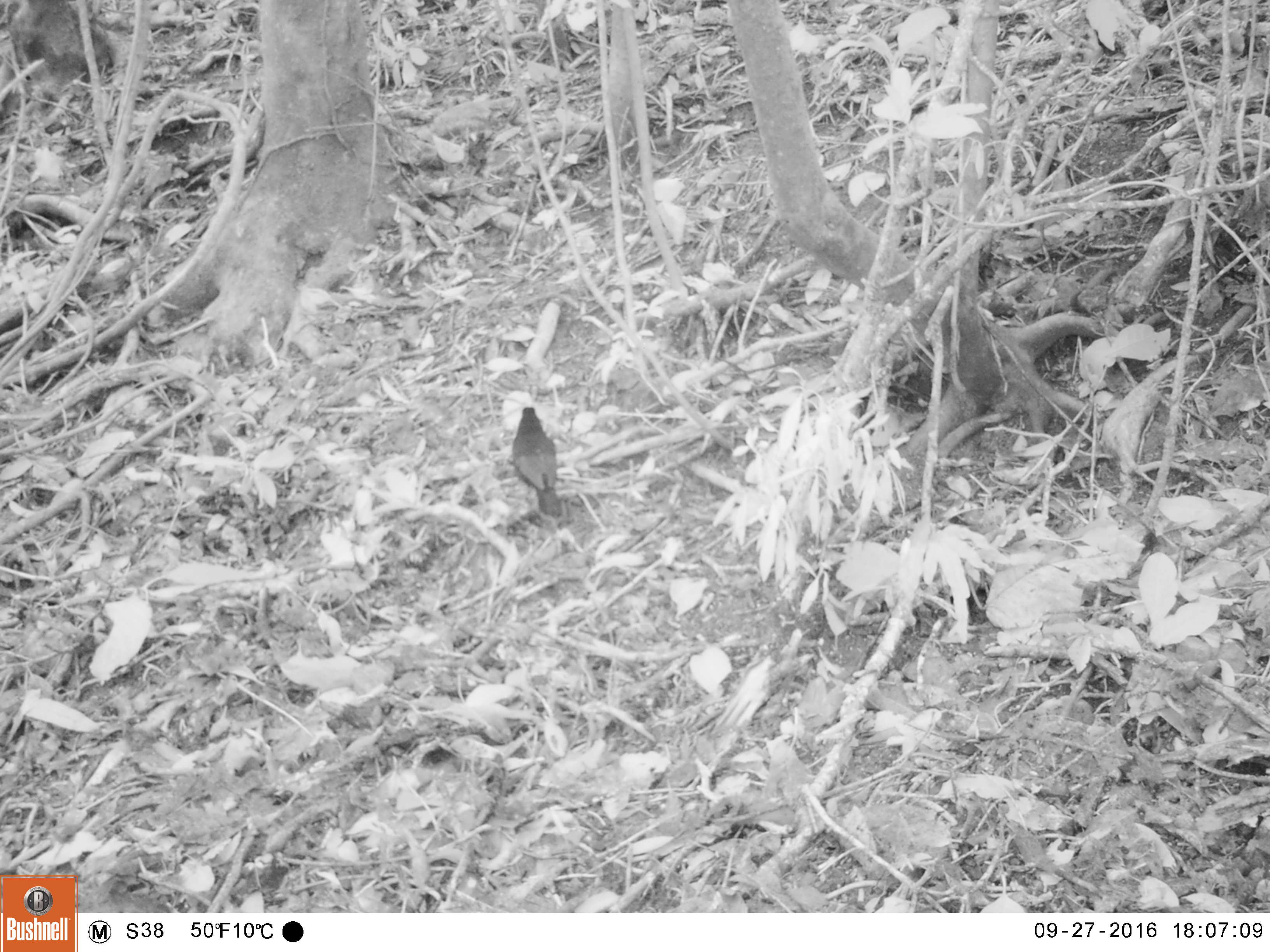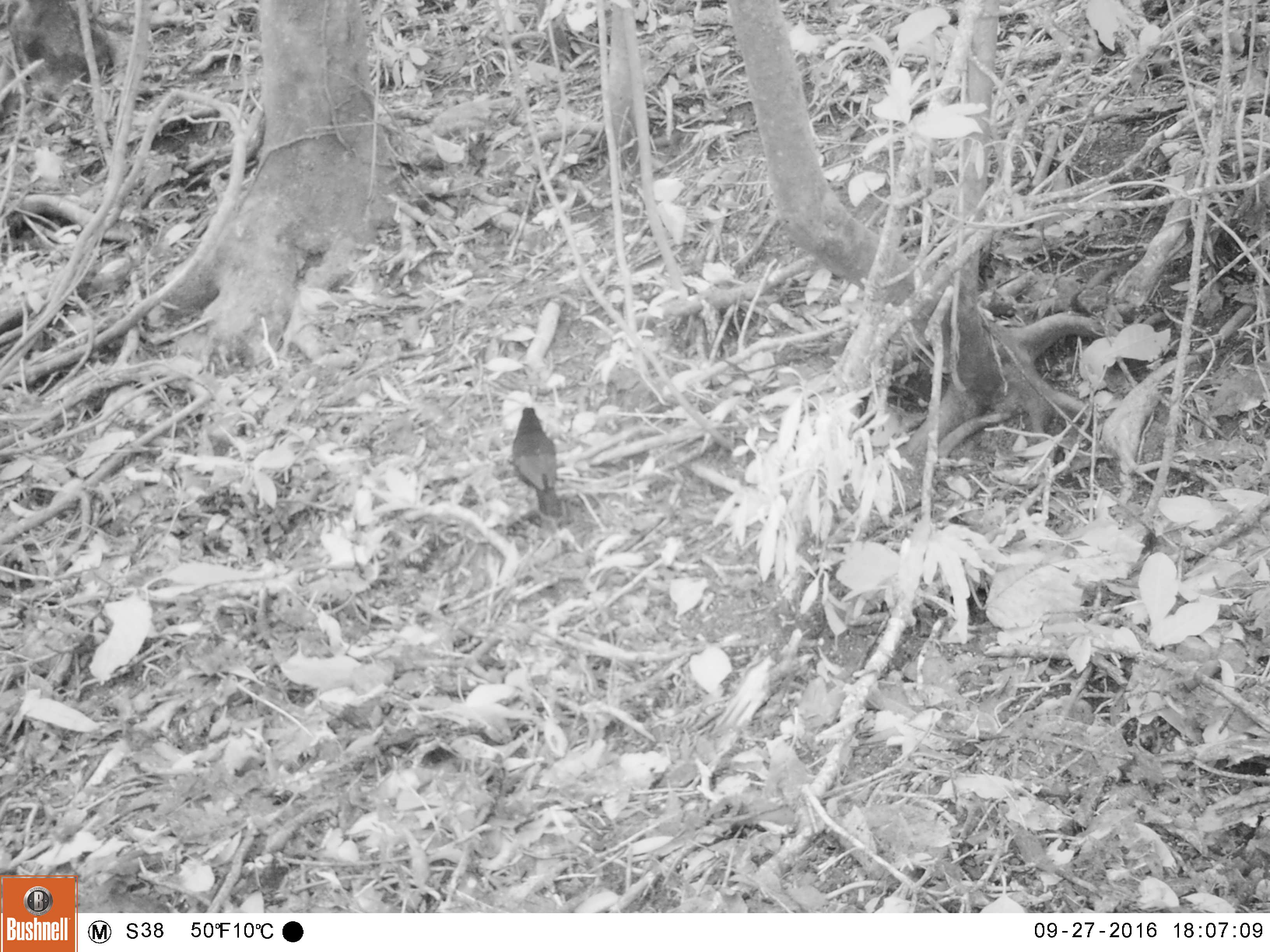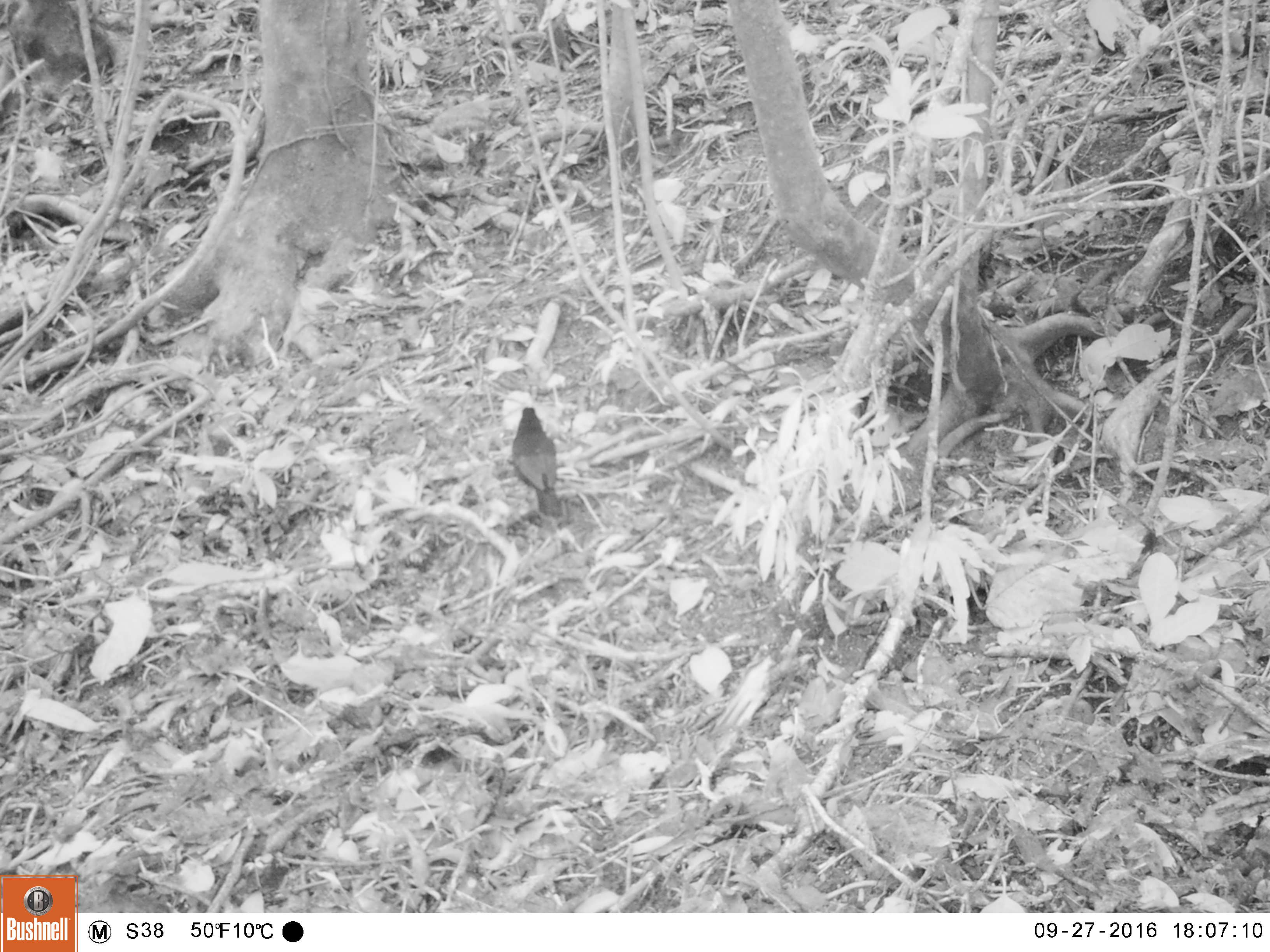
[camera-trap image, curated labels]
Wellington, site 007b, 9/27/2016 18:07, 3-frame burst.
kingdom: Animalia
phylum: Chordata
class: Aves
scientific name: Aves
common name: bird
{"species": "bird (Aves)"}